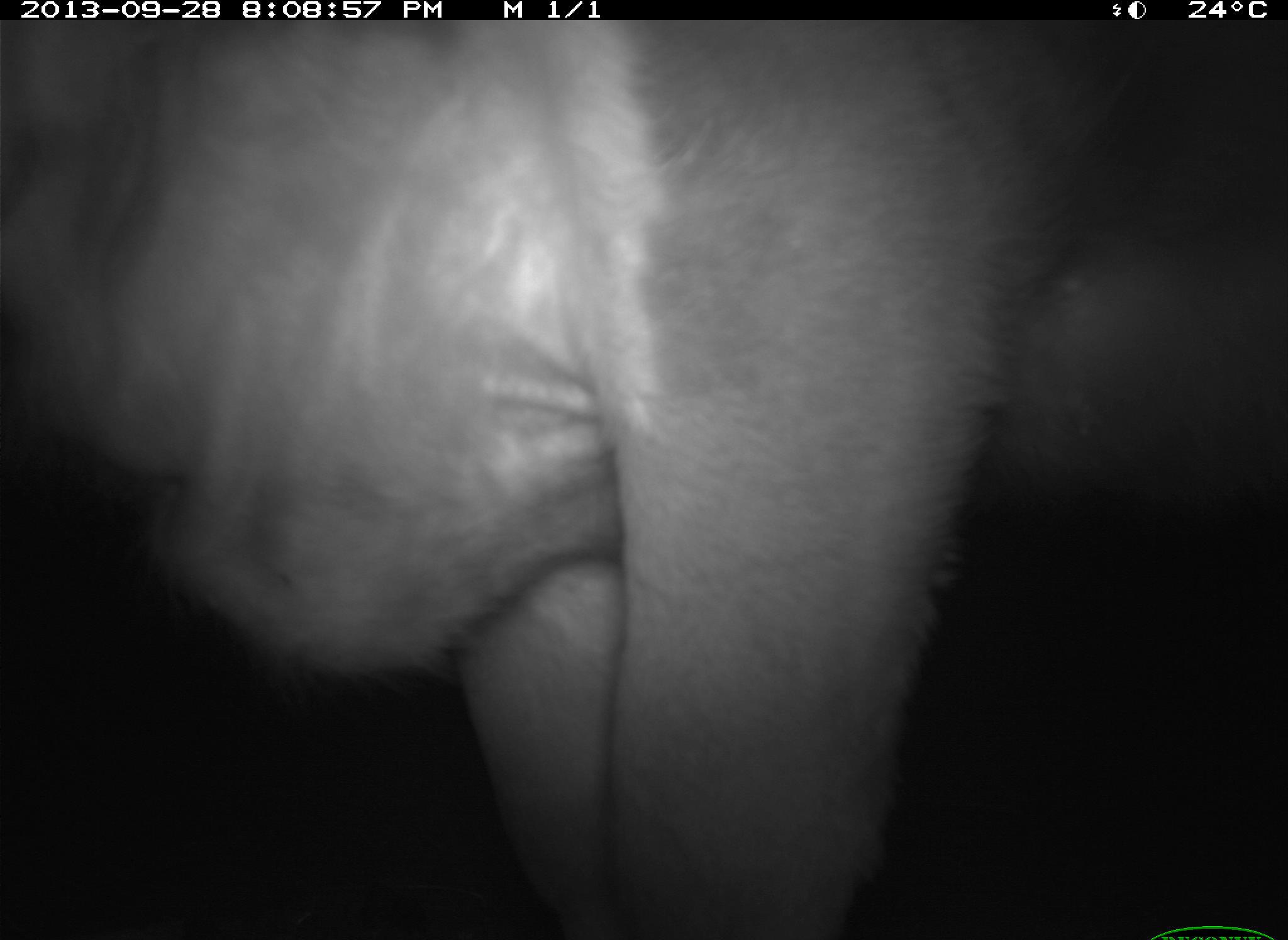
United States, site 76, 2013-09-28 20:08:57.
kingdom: Animalia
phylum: Chordata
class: Mammalia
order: Artiodactyla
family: Bovidae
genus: Bos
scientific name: Bos taurus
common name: cow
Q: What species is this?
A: Cow (Bos taurus).